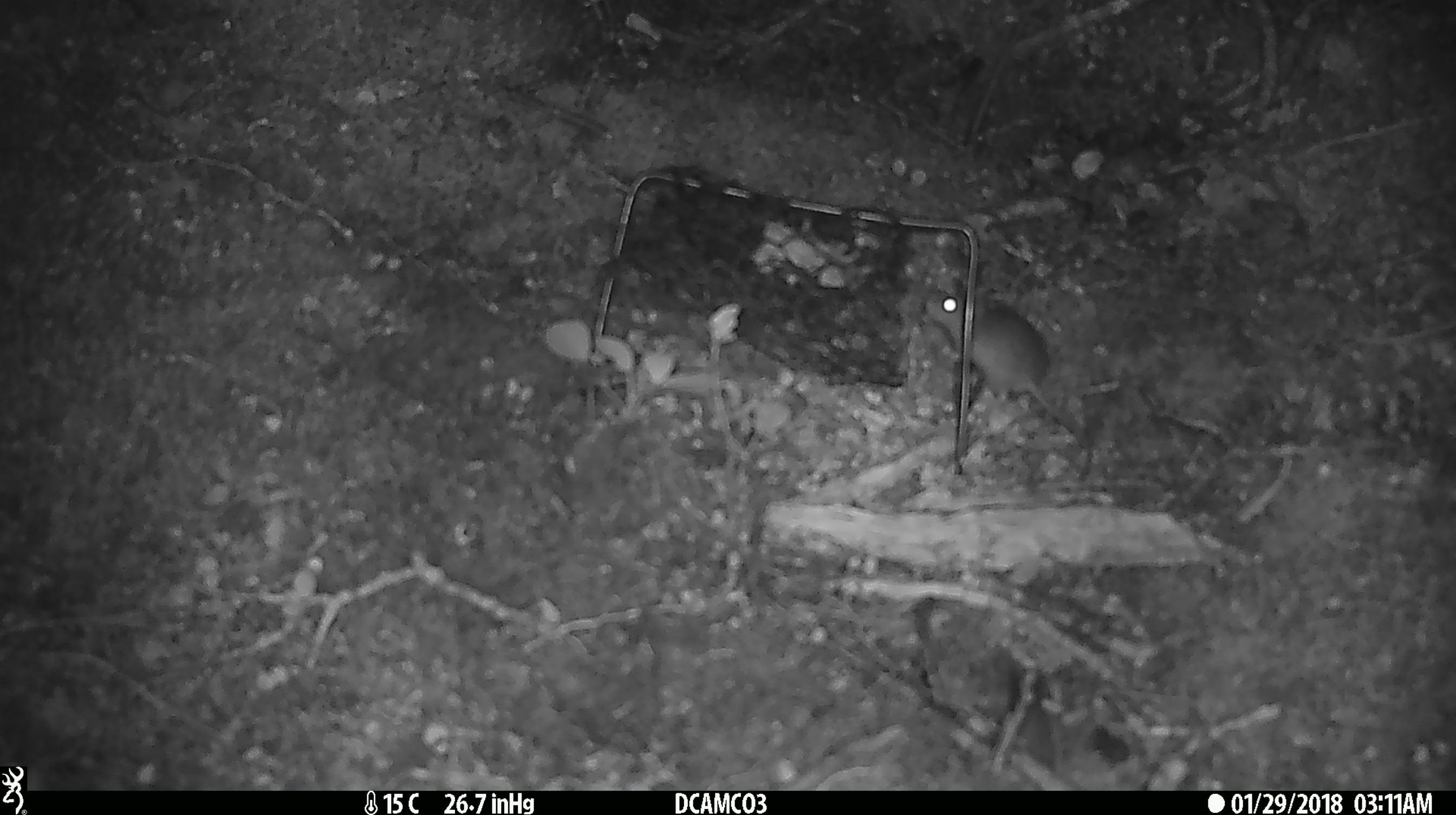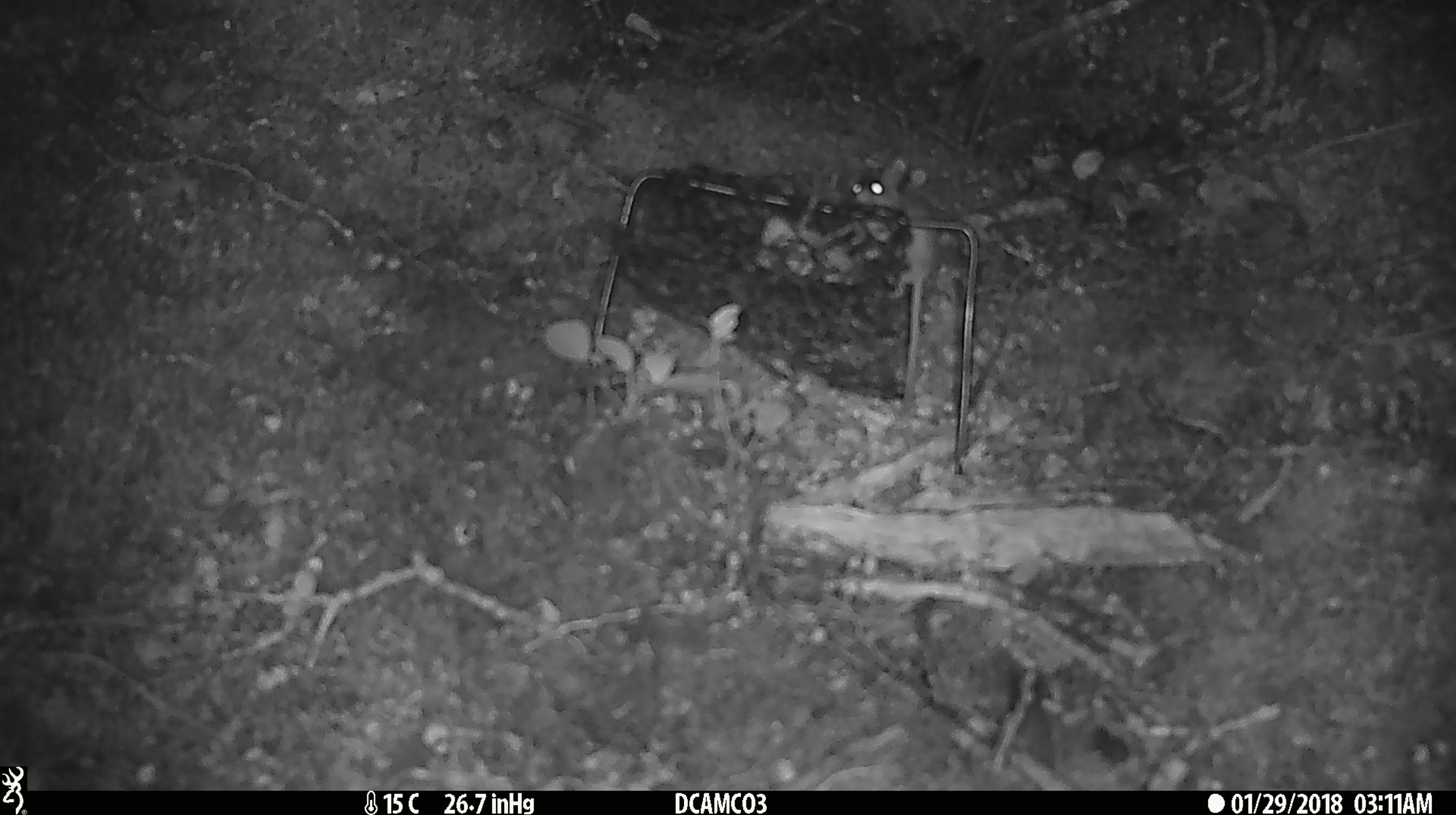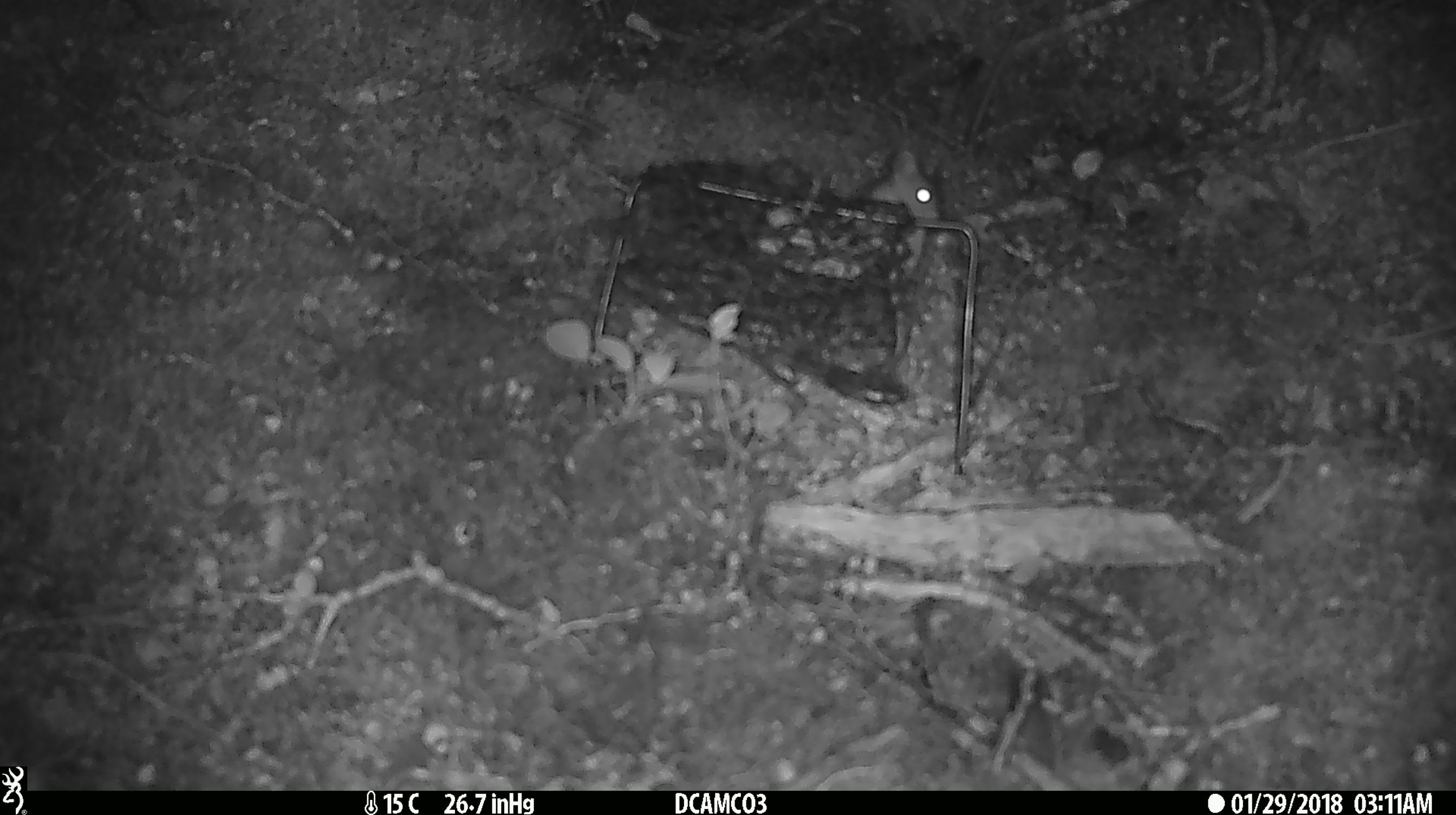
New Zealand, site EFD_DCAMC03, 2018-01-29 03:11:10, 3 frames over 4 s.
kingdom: Animalia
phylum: Chordata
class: Mammalia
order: Rodentia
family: Muridae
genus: Mus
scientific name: Mus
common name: mouse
Mouse (Mus).